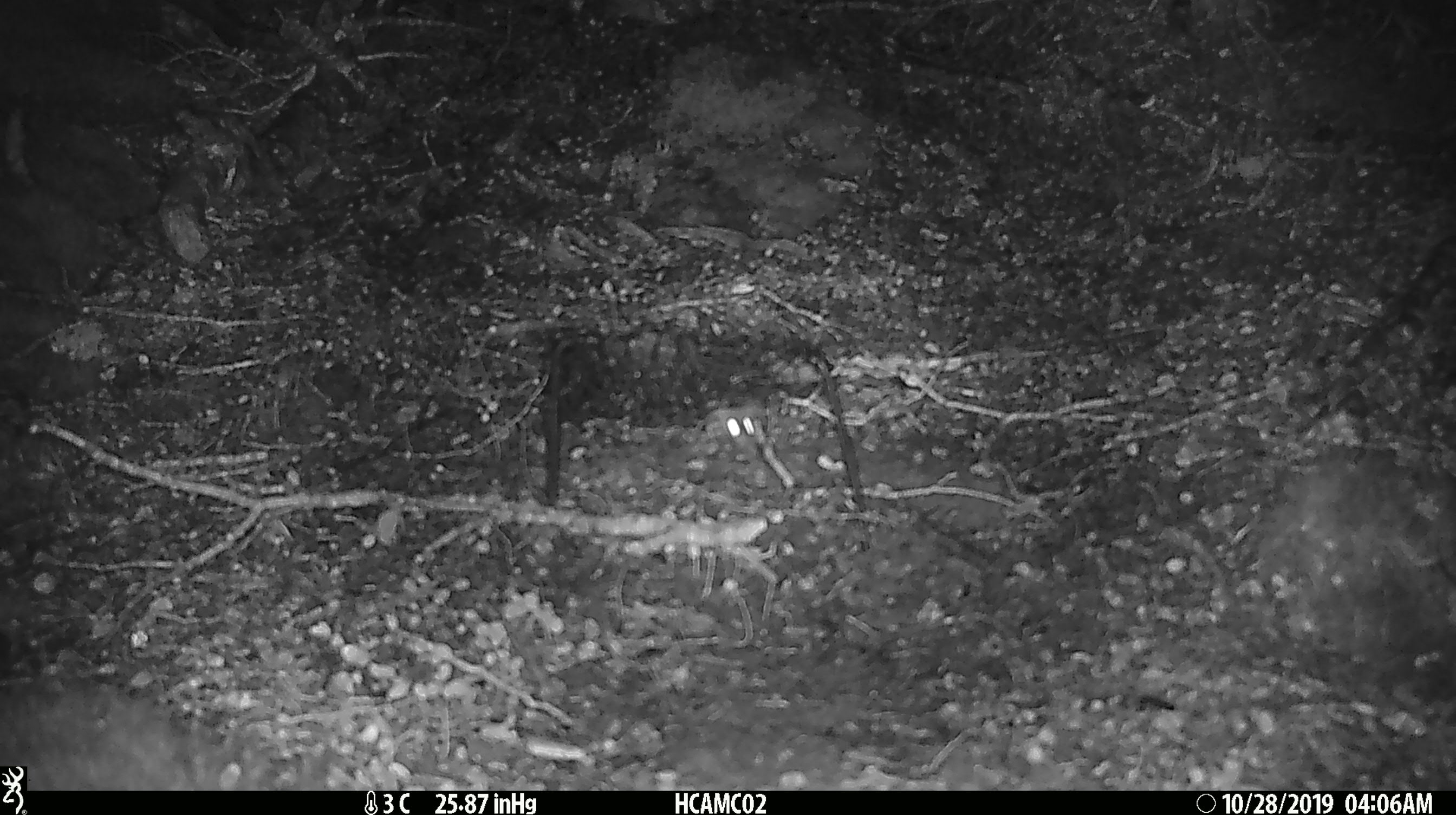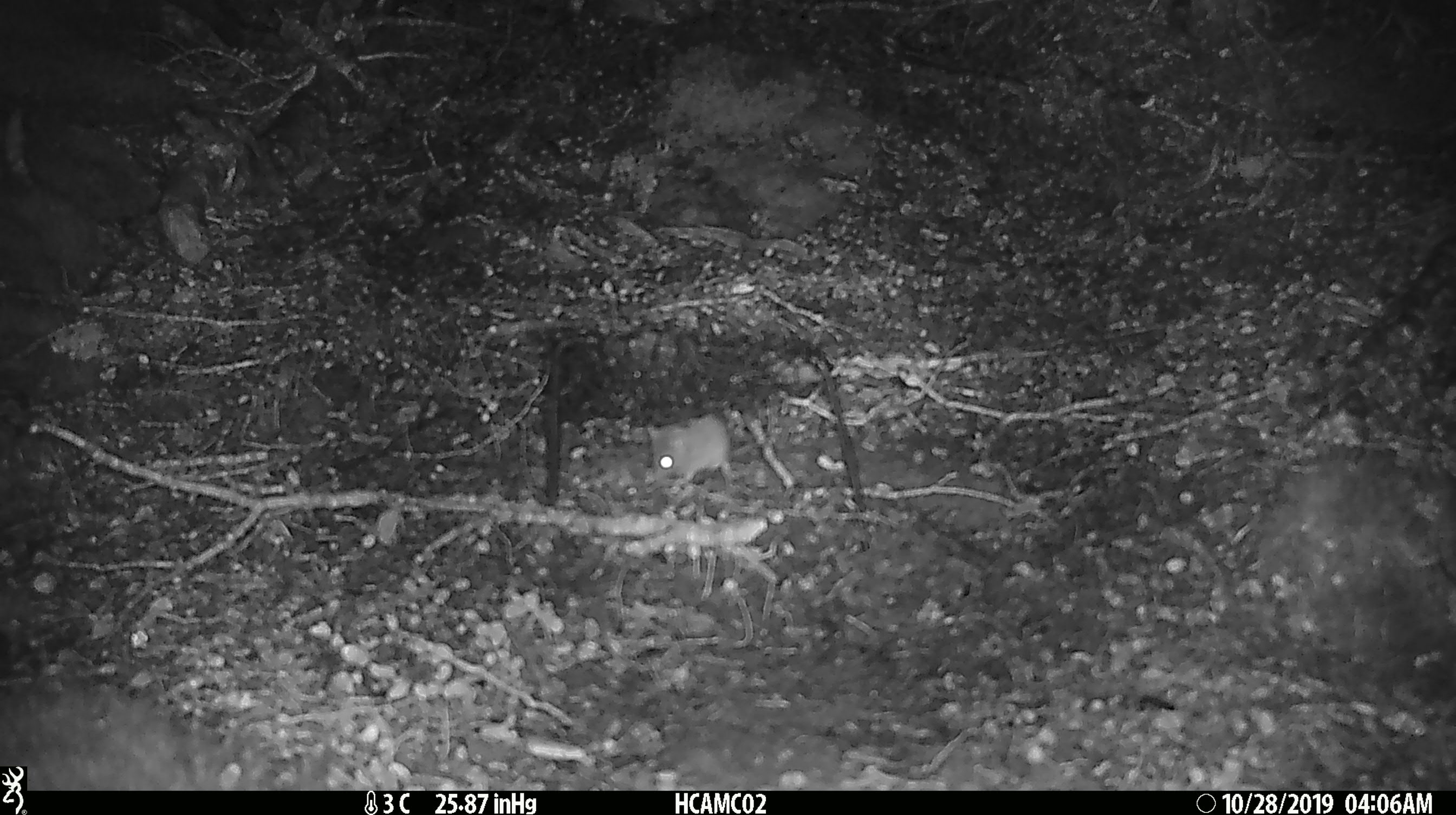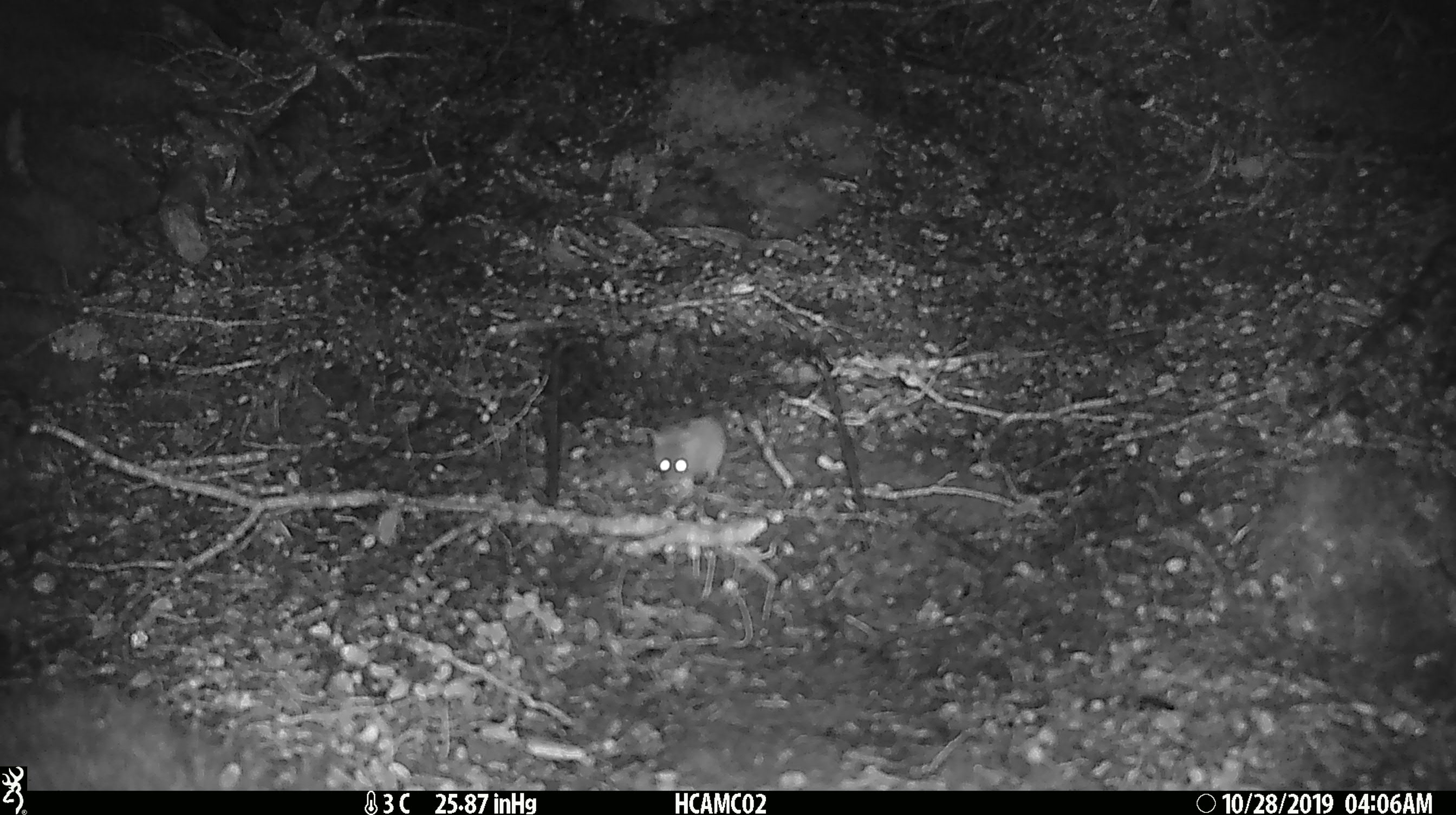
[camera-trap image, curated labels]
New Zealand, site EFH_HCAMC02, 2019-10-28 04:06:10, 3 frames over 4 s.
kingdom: Animalia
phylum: Chordata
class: Mammalia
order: Rodentia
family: Muridae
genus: Mus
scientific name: Mus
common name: mouse